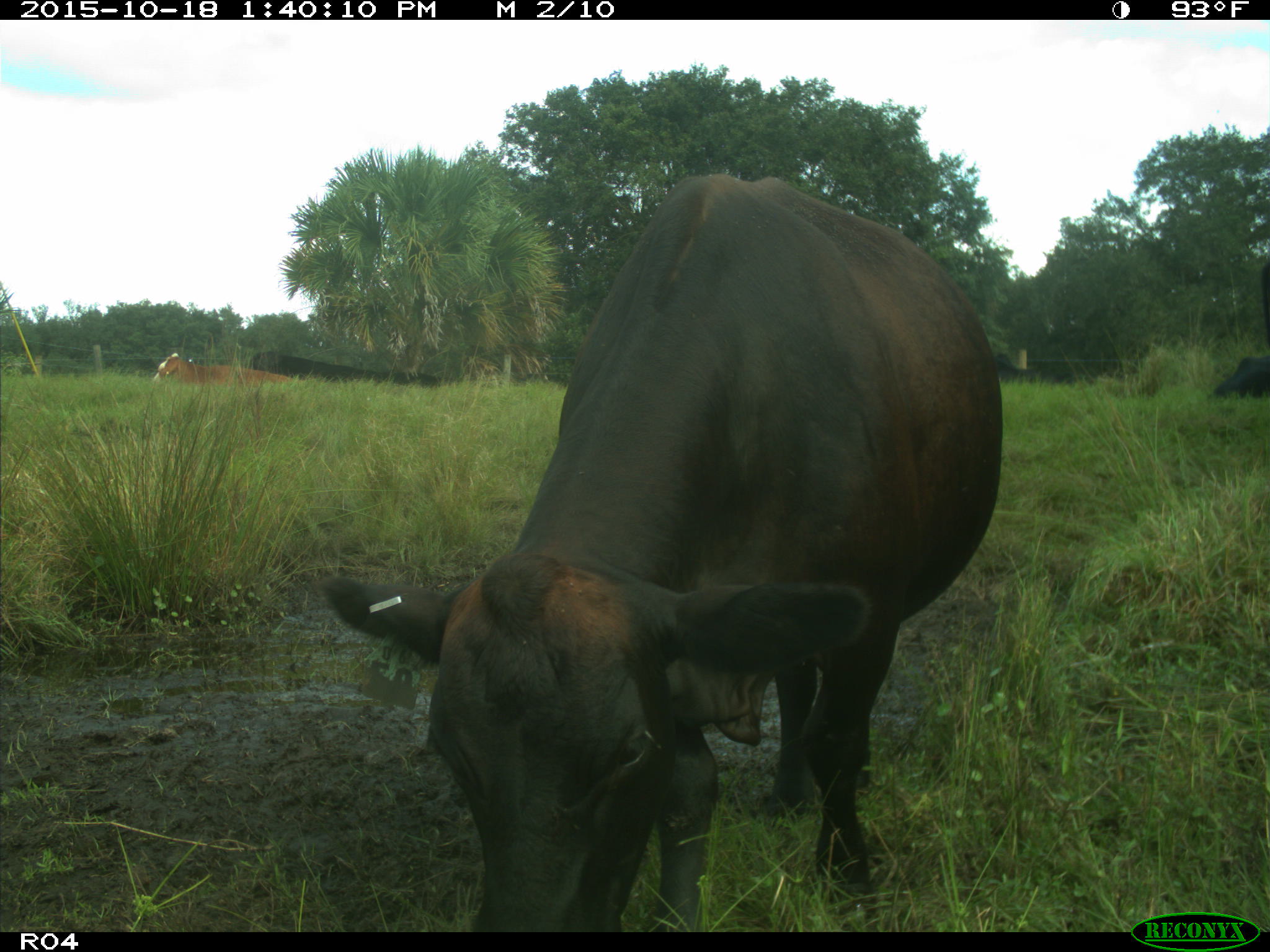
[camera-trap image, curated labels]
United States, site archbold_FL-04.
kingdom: Animalia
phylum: Chordata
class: Mammalia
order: Artiodactyla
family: Bovidae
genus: Bos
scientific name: Bos taurus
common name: domestic cow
Bos taurus (domestic cow).